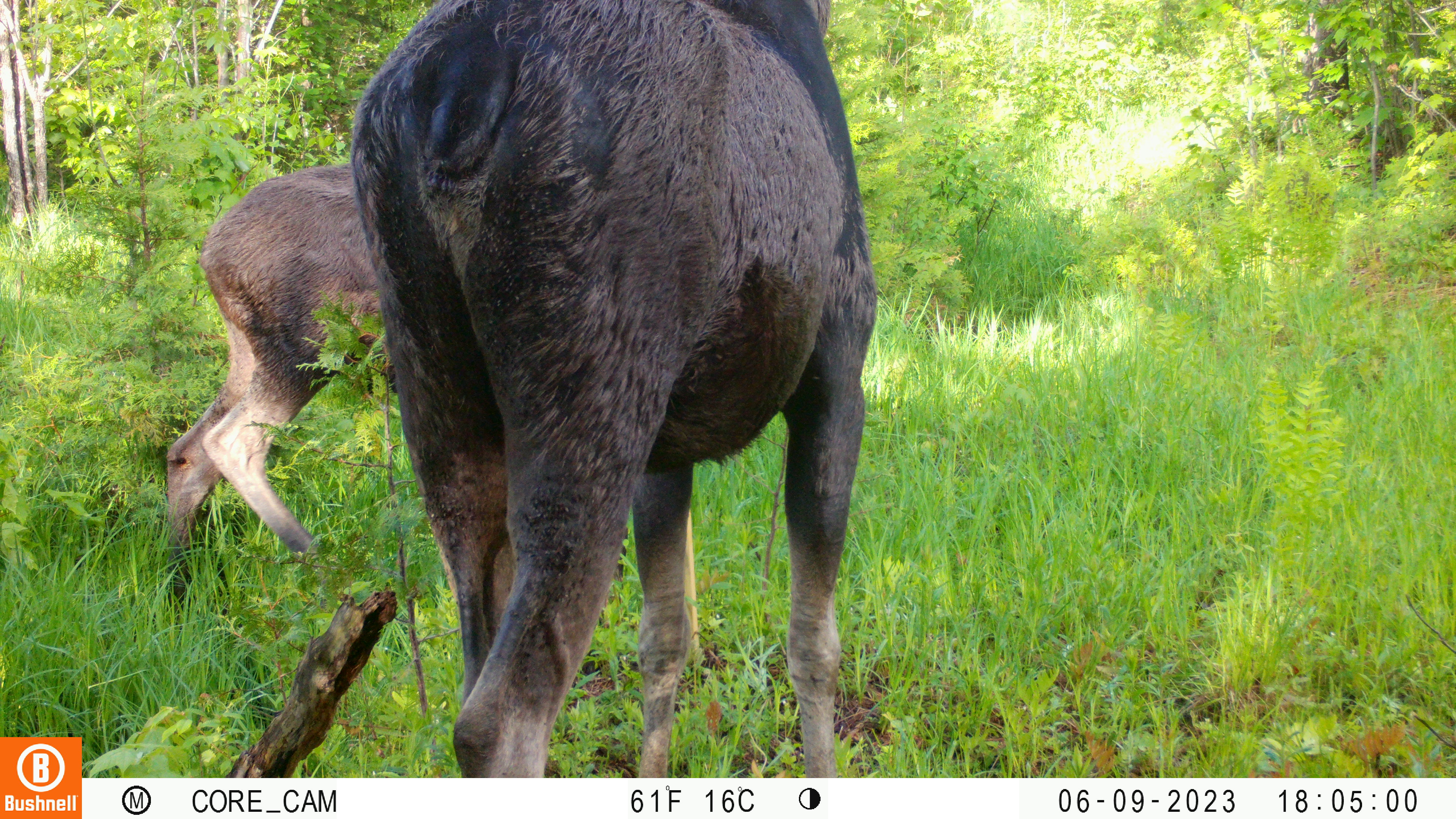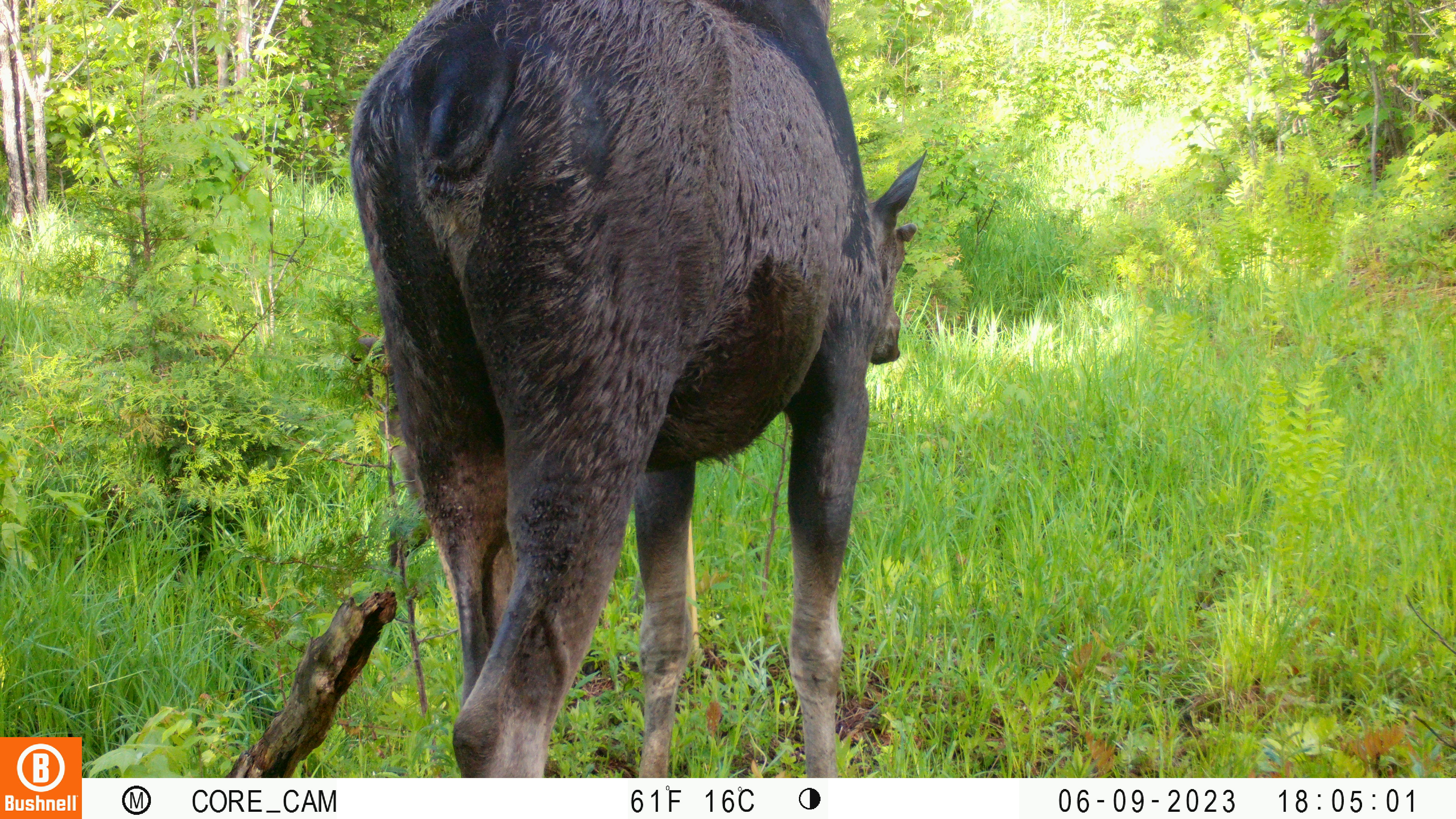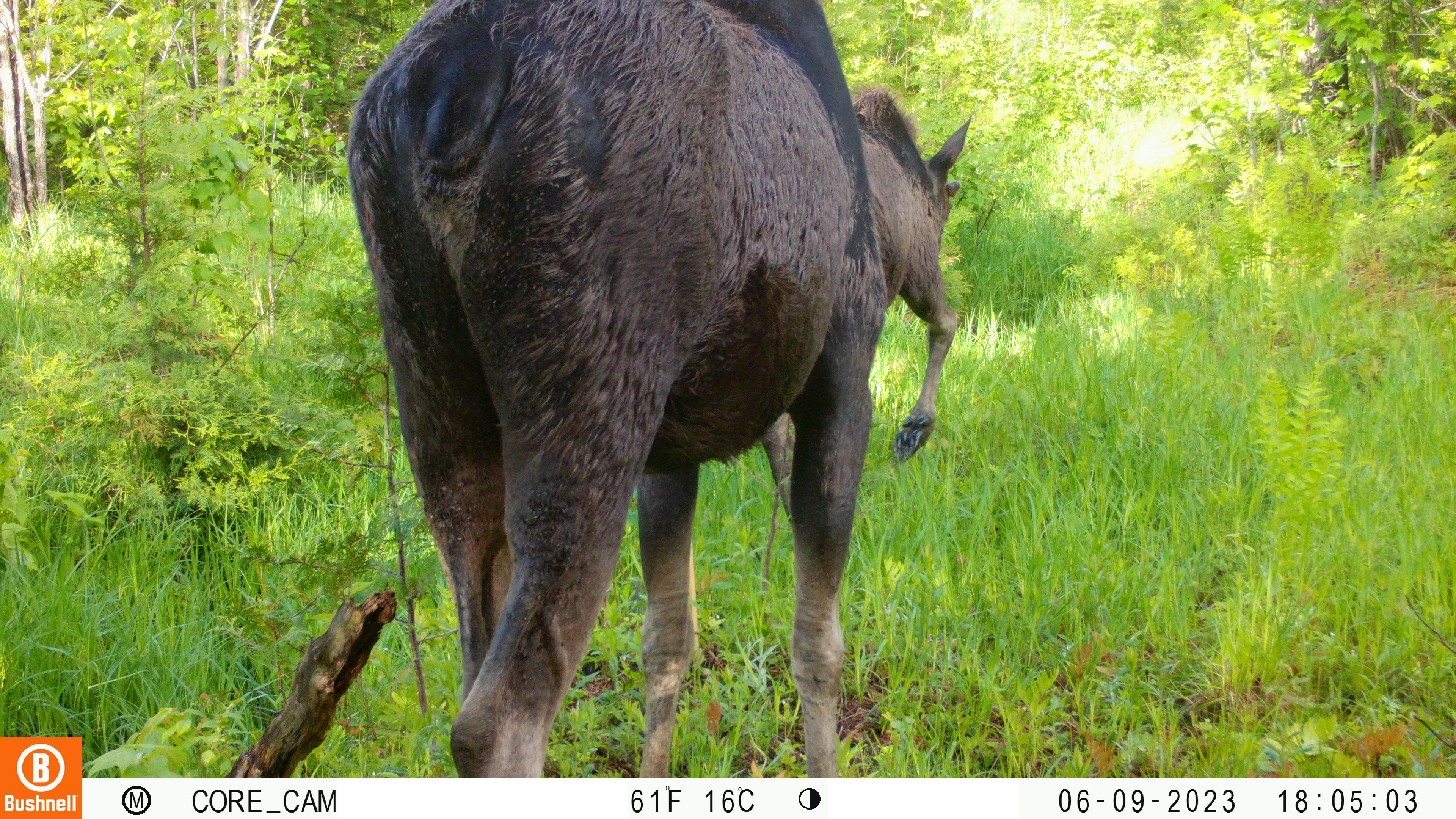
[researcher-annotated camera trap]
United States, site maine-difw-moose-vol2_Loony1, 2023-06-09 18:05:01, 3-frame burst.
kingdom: Animalia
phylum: Chordata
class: Mammalia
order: Artiodactyla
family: Cervidae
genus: Alces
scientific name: Alces alces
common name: moose